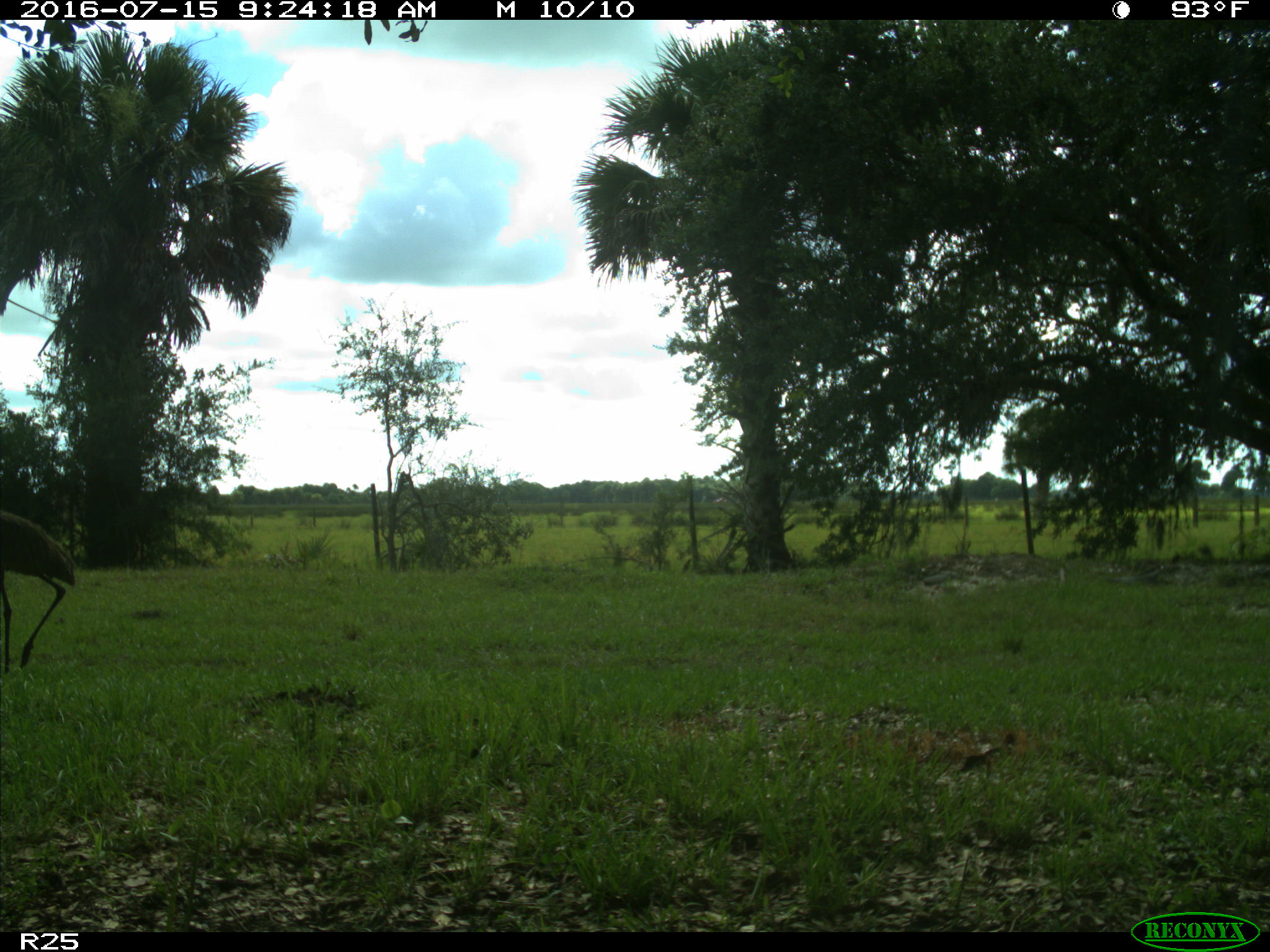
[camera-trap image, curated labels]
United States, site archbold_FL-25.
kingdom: Animalia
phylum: Chordata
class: Aves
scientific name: Aves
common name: birds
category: unidentified bird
Unidentified bird (birds) (Aves).